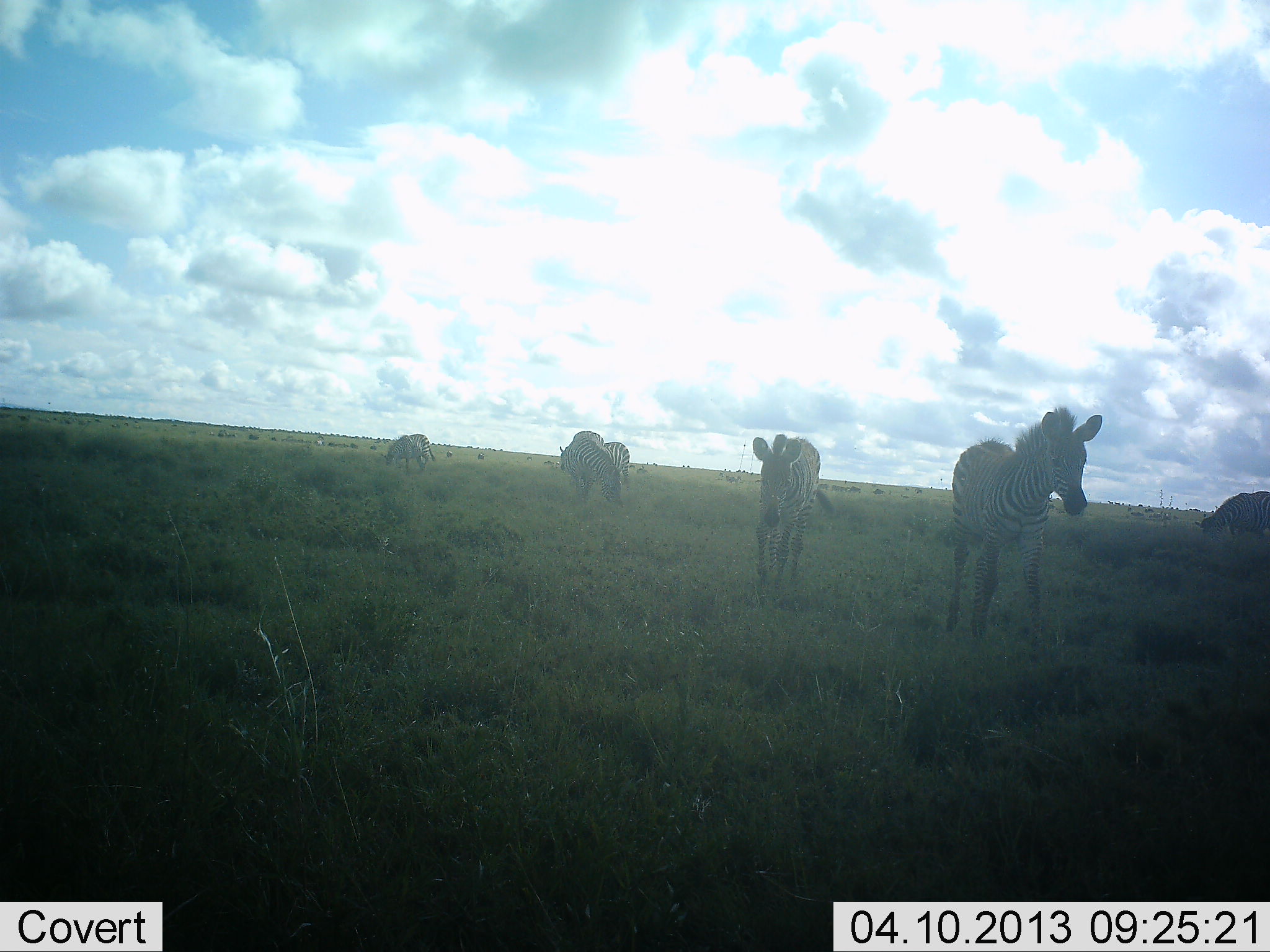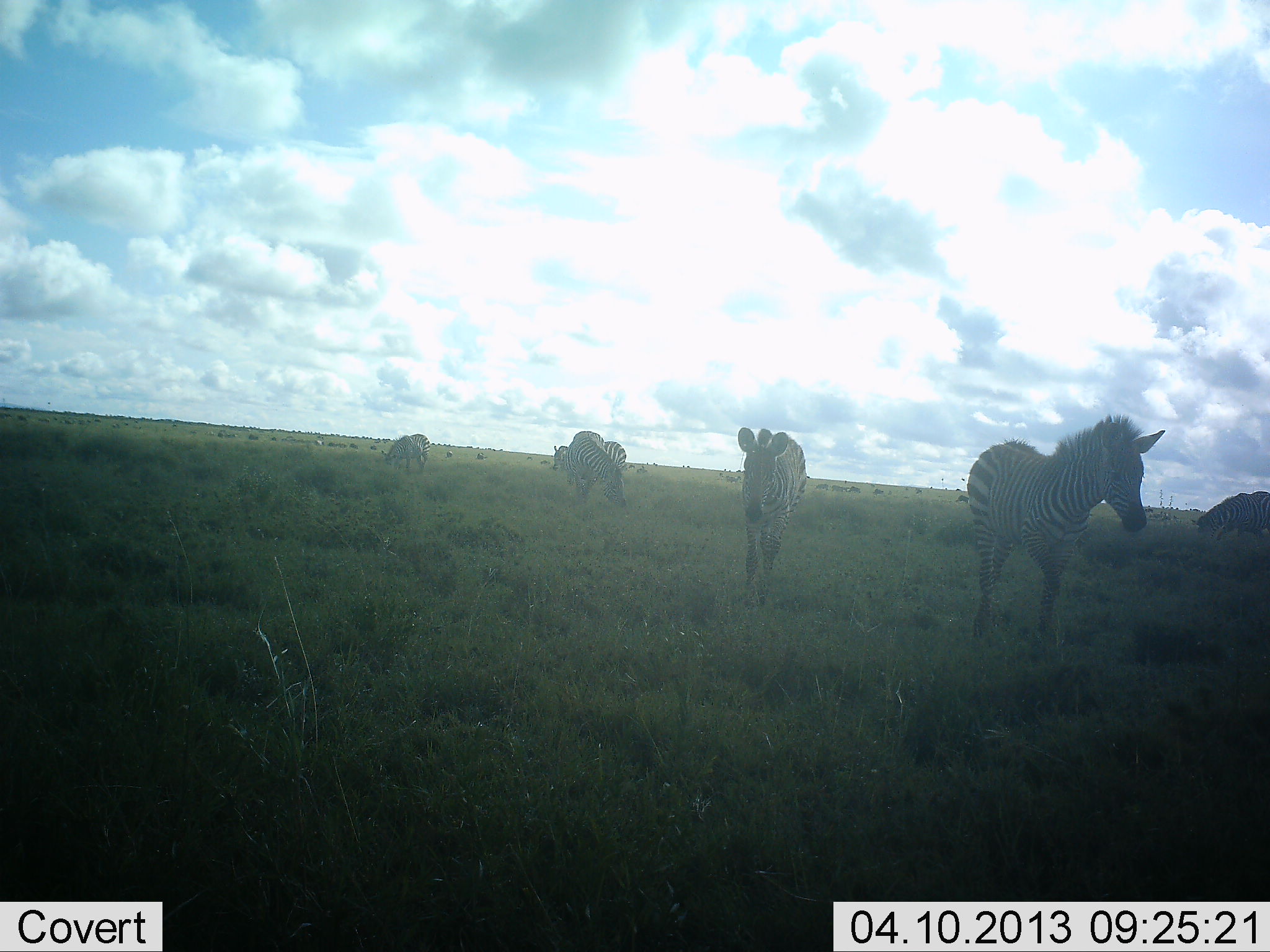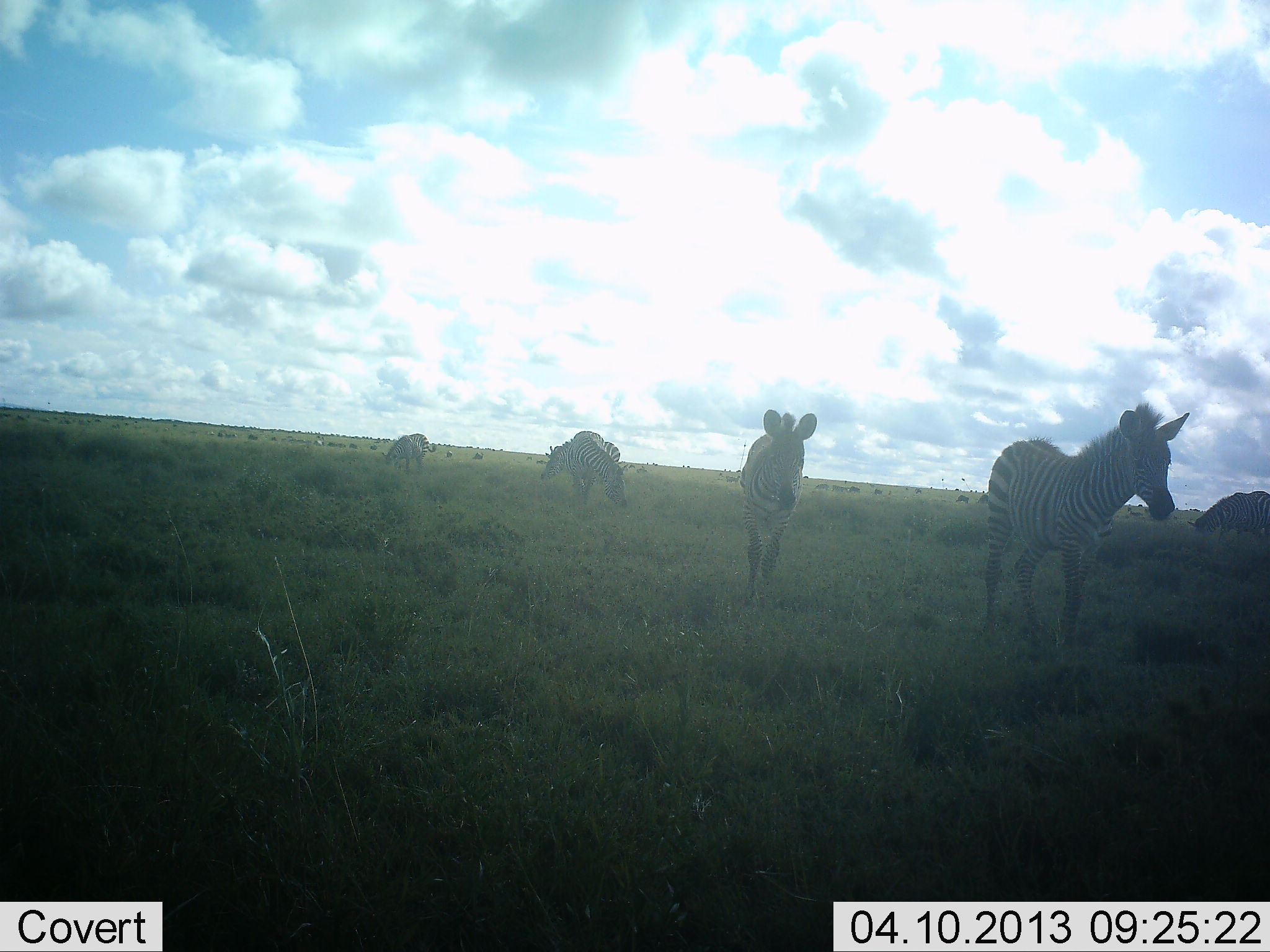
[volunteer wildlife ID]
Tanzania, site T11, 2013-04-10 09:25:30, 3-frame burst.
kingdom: Animalia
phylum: Chordata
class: Mammalia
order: Perissodactyla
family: Equidae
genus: Equus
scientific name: Equus quagga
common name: plains zebra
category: zebra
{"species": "zebra (plains zebra) (Equus quagga)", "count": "6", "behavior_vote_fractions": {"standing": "35%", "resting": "0%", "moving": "91%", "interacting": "0%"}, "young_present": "26%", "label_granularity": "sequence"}